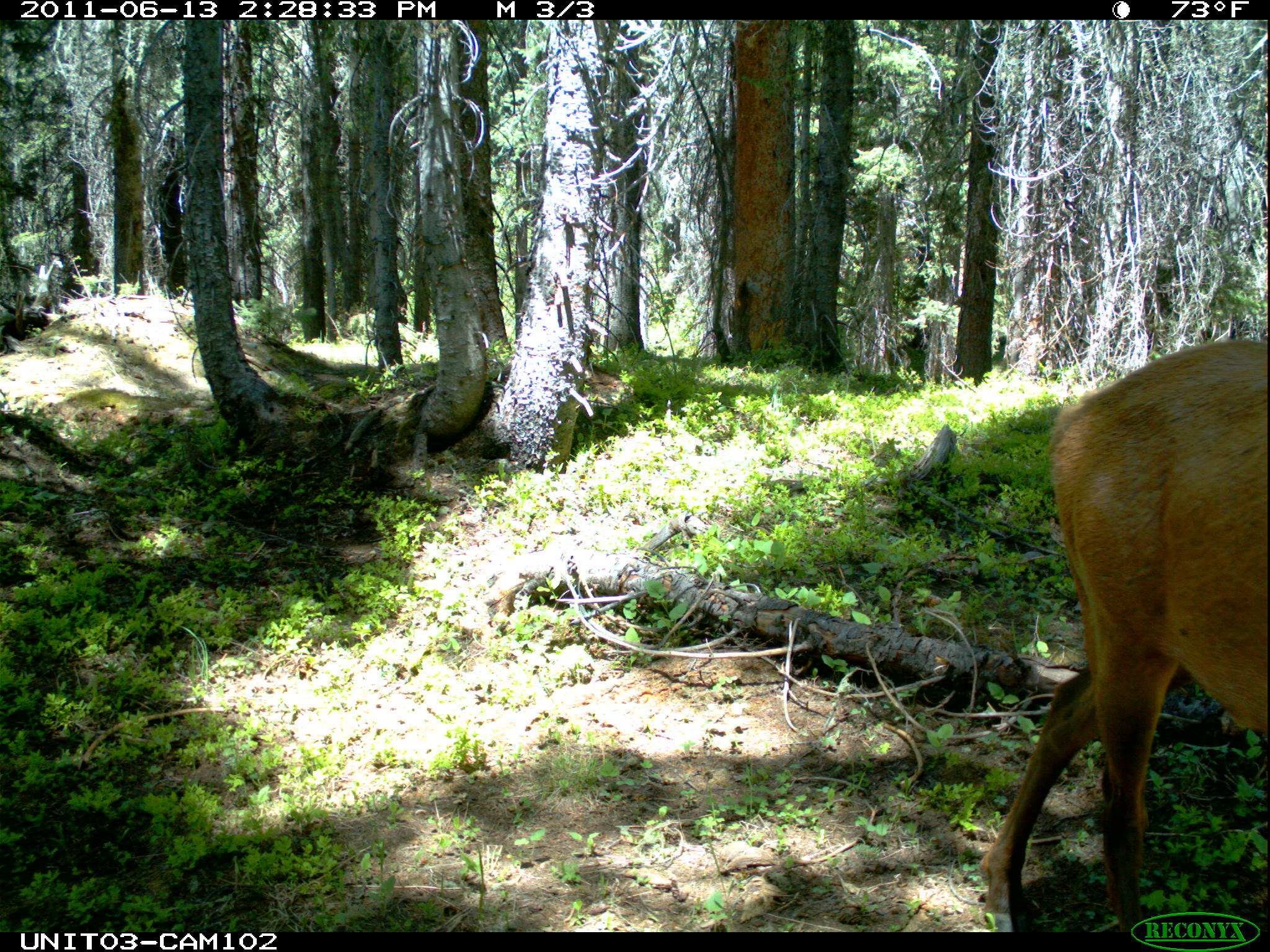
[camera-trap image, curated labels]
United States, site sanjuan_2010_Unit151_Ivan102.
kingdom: Animalia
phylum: Chordata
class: Mammalia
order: Artiodactyla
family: Cervidae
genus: Cervus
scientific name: Cervus elaphus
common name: red deer